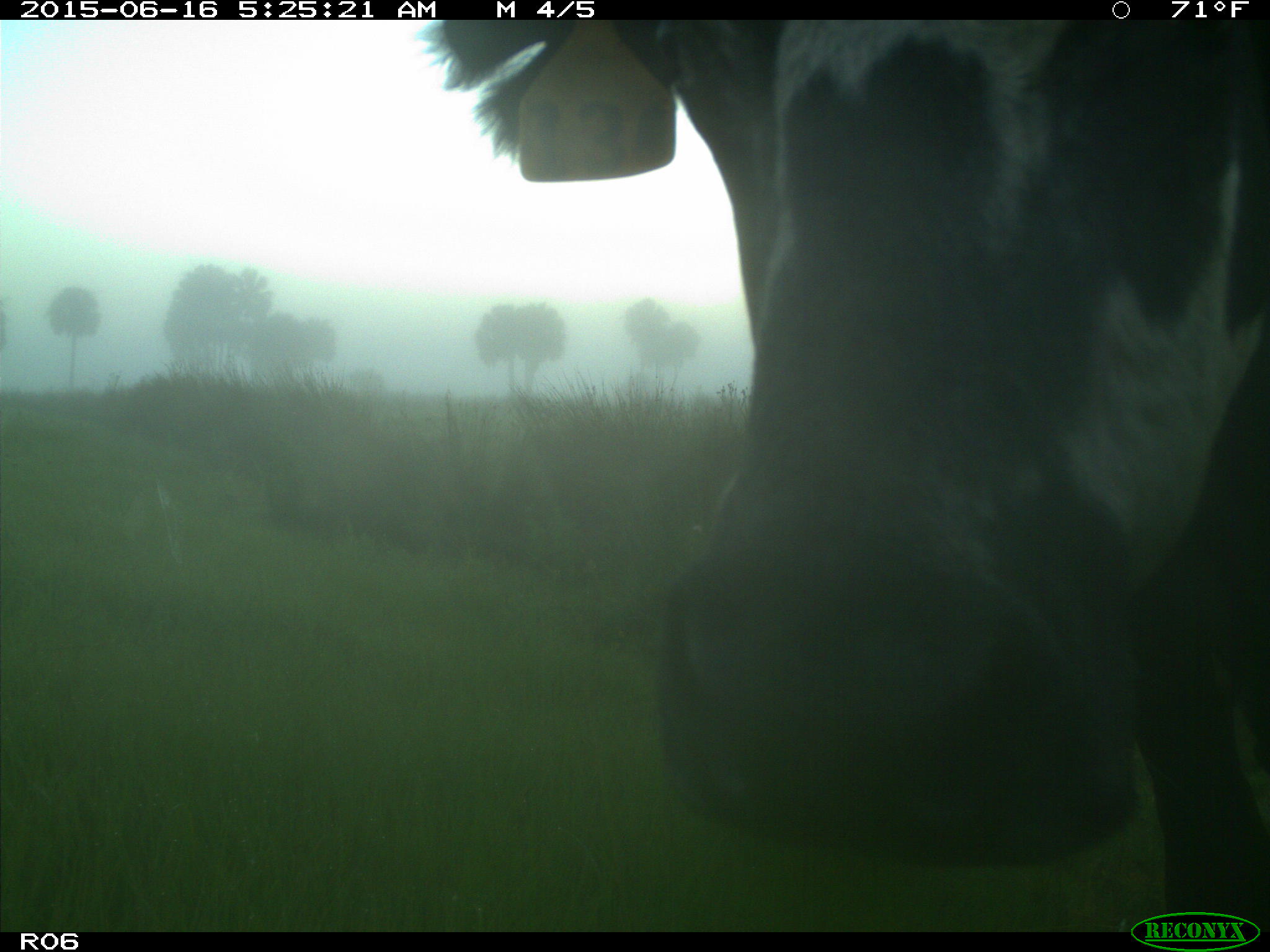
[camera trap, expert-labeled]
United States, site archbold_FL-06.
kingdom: Animalia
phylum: Chordata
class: Mammalia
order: Artiodactyla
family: Bovidae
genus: Bos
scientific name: Bos taurus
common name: domestic cow